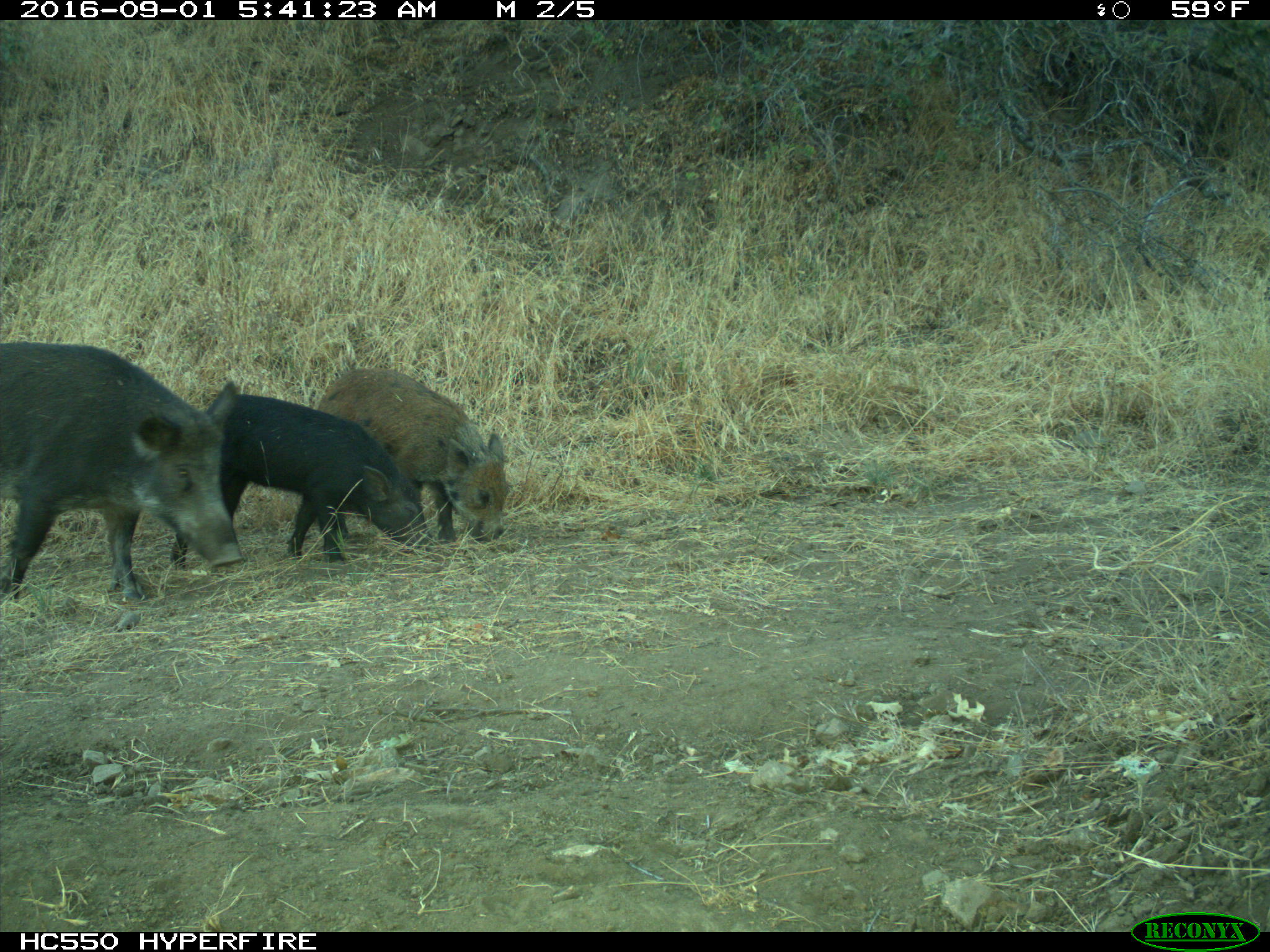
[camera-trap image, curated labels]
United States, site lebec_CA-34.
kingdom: Animalia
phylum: Chordata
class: Mammalia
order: Artiodactyla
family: Suidae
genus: Sus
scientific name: Sus scrofa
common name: wild boar